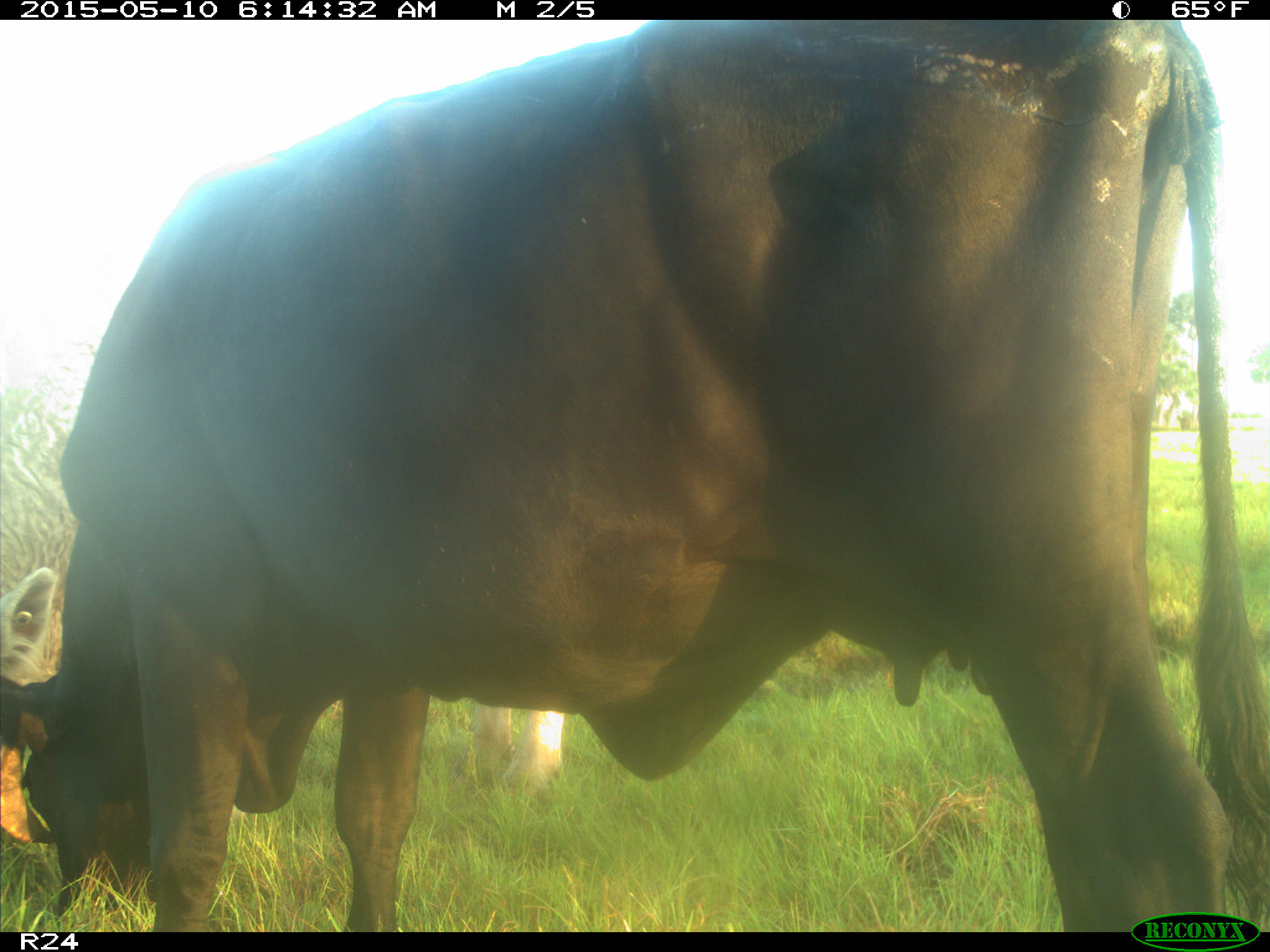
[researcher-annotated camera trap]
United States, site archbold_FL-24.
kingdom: Animalia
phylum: Chordata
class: Mammalia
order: Artiodactyla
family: Bovidae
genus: Bos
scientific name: Bos taurus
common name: domestic cow